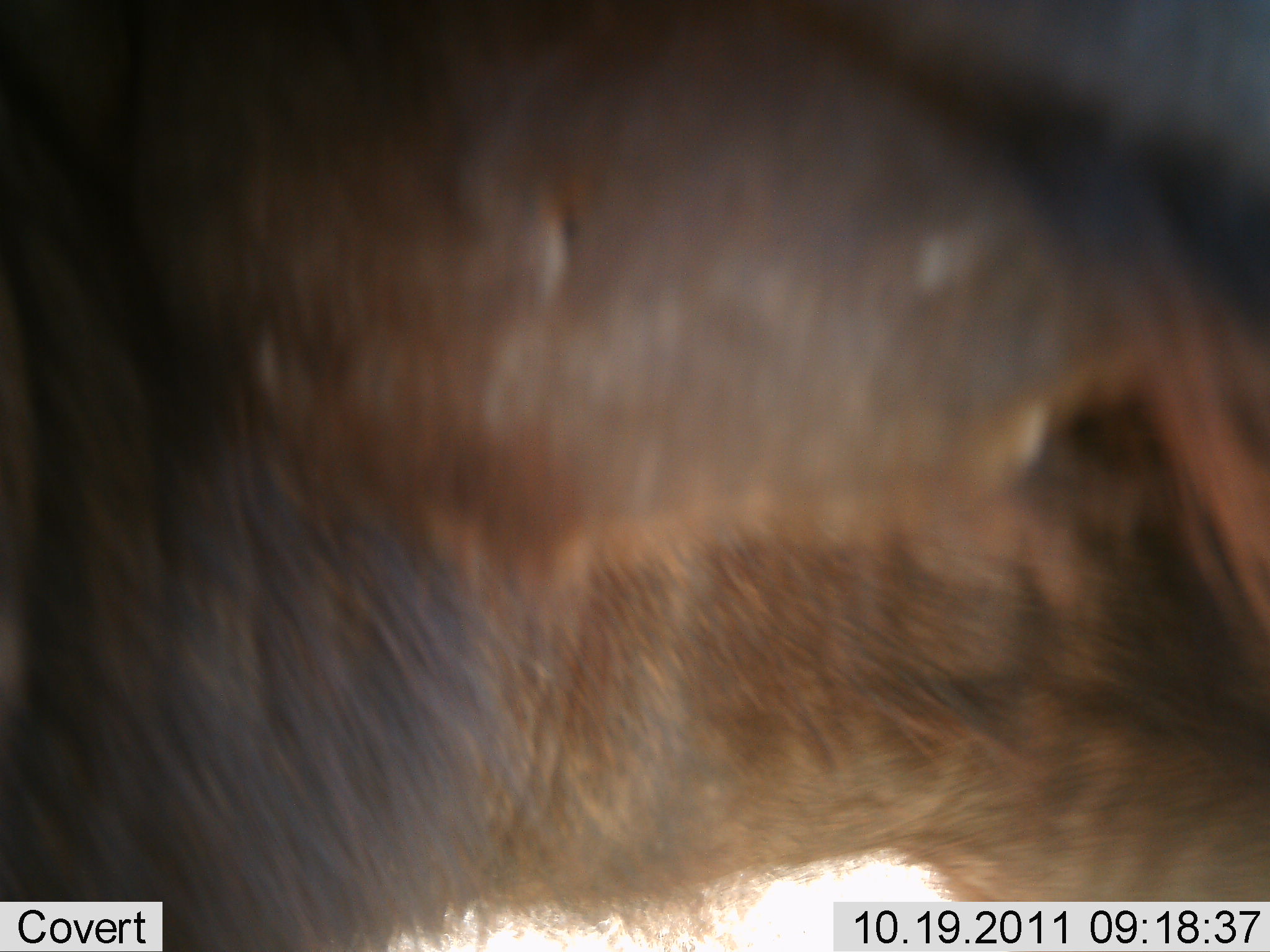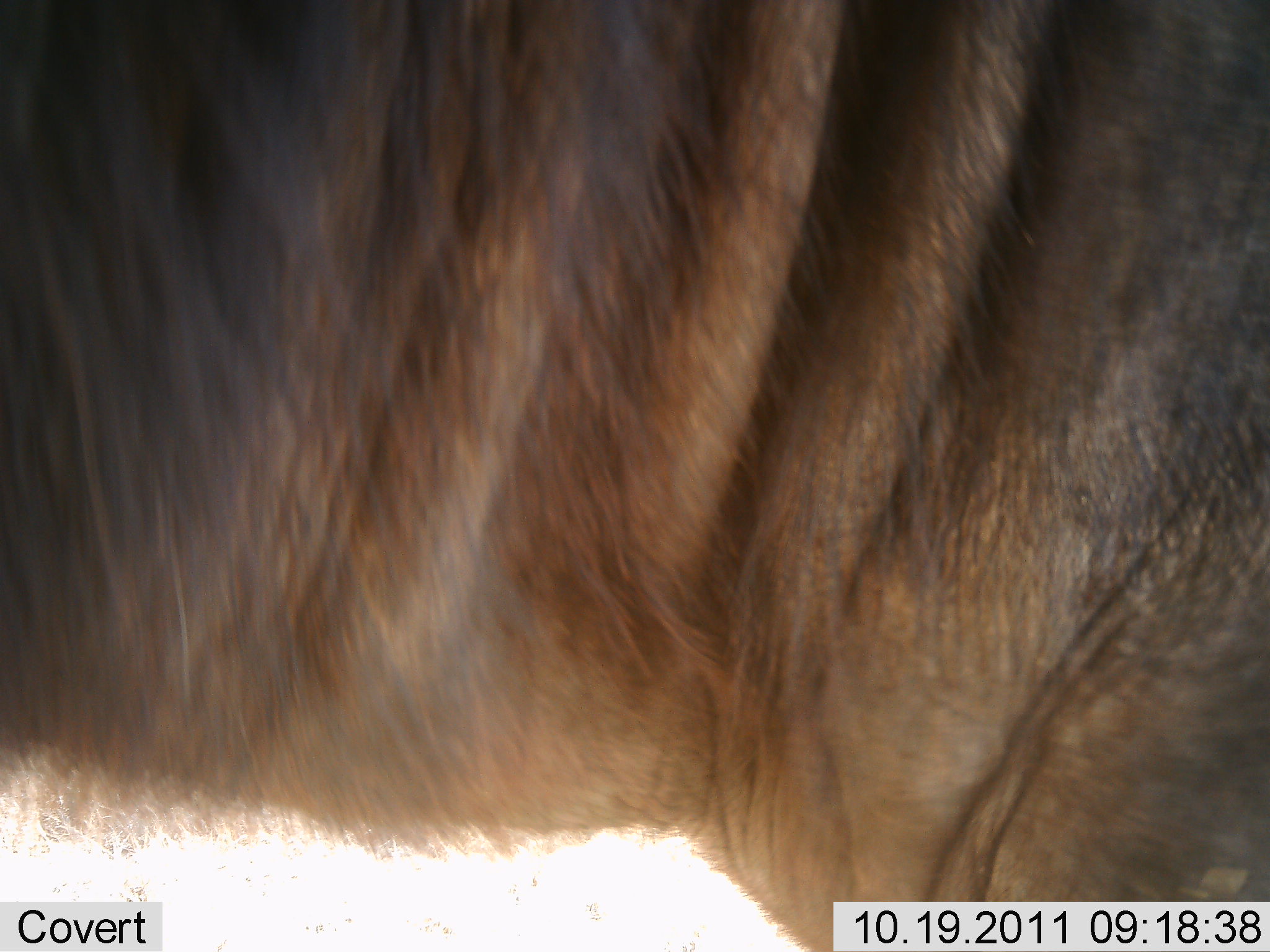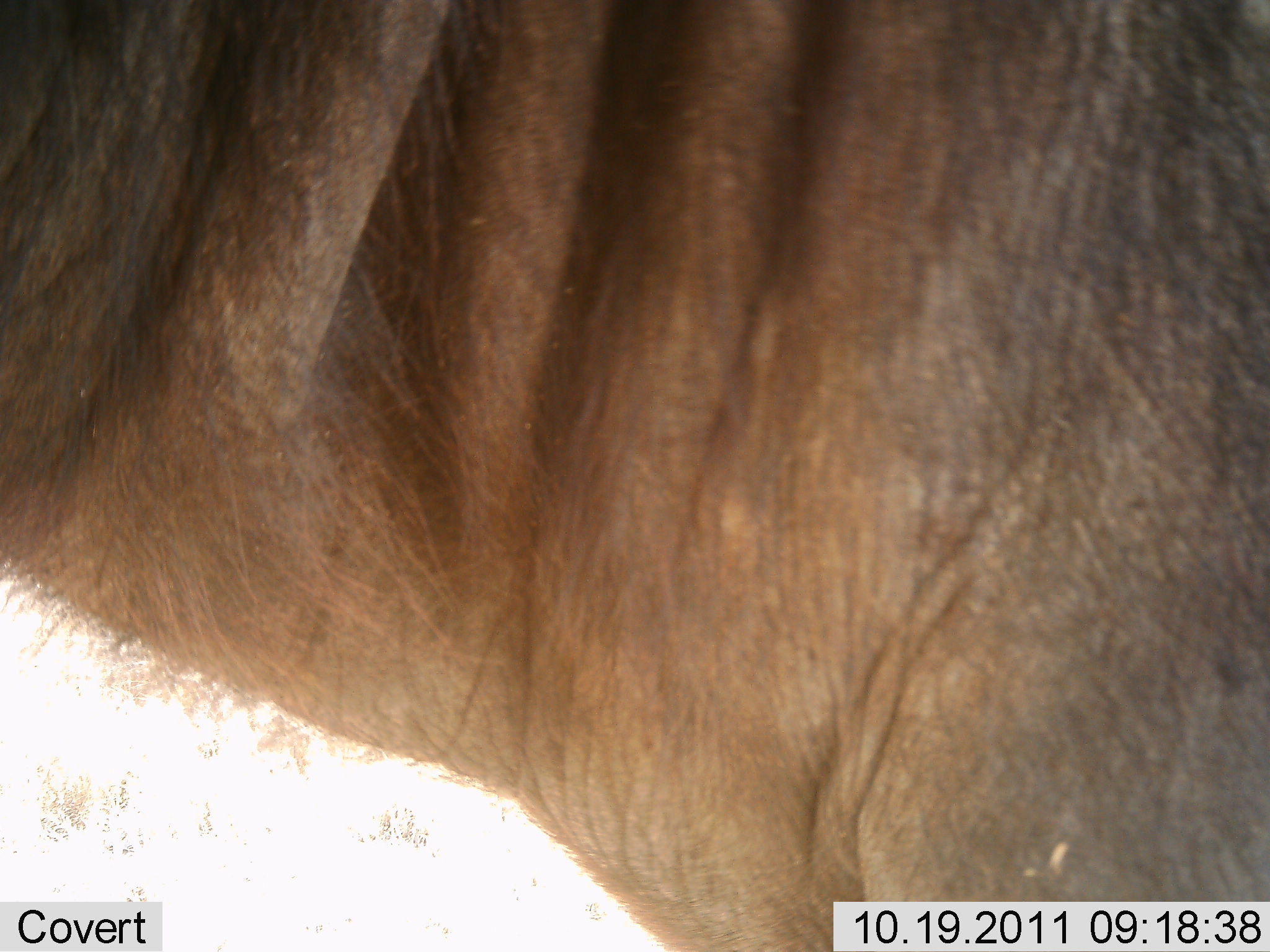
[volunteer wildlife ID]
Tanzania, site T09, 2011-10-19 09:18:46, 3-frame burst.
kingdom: Animalia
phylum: Chordata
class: Mammalia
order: Artiodactyla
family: Bovidae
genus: Connochaetes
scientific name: Connochaetes taurinus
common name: blue wildebeest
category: wildebeest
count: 1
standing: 80%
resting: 0%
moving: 20%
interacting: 0%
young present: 0%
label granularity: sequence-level